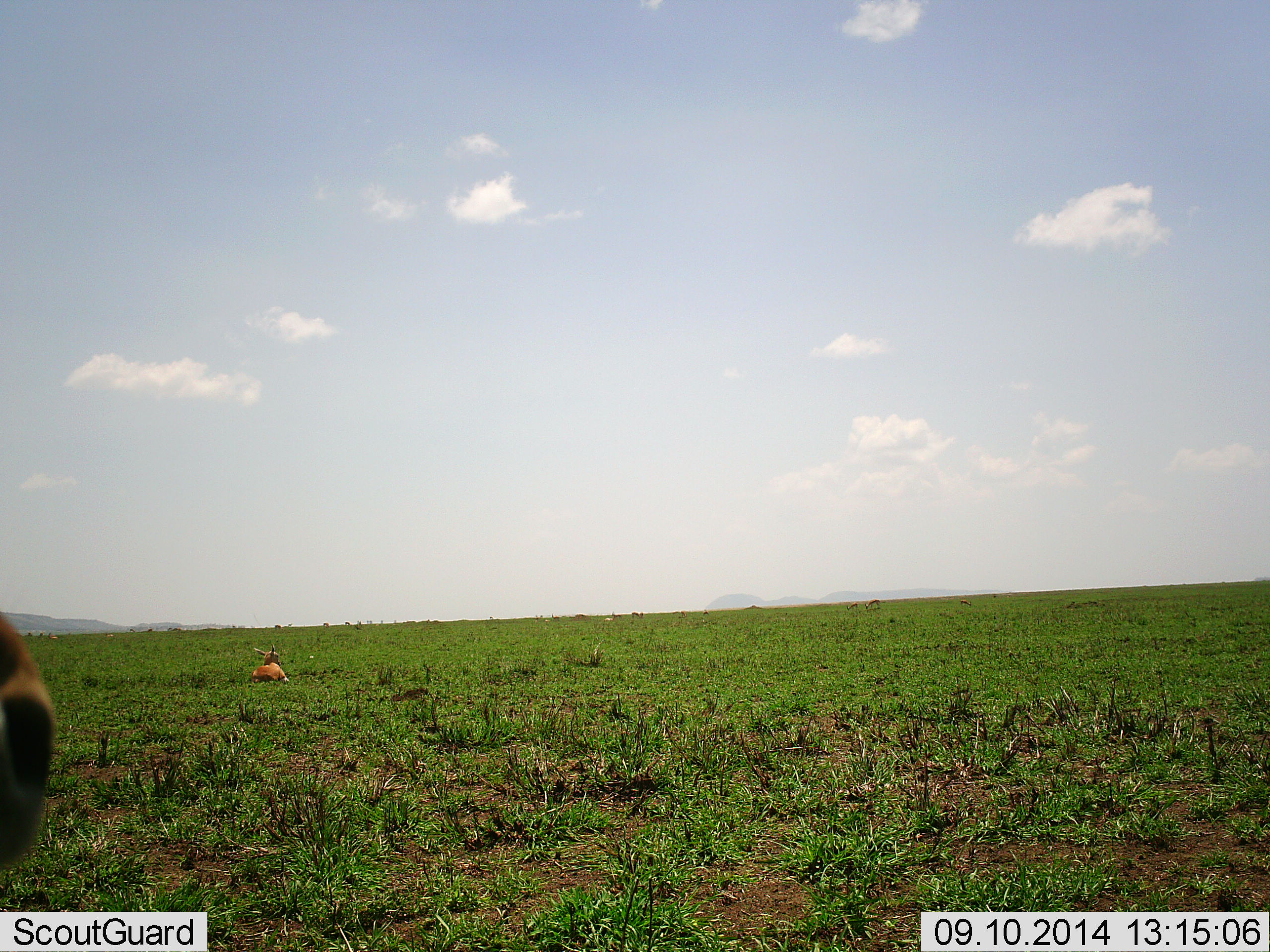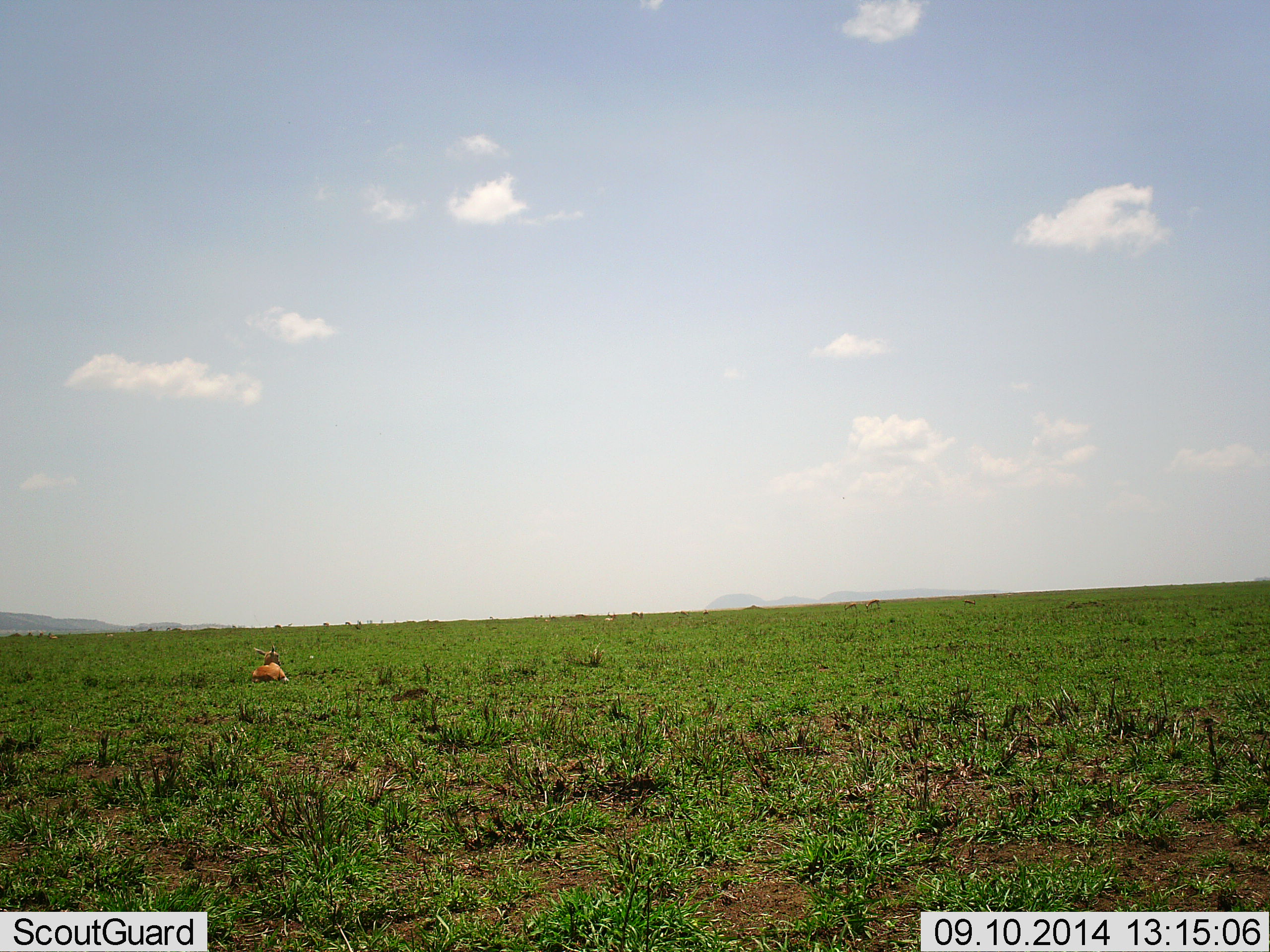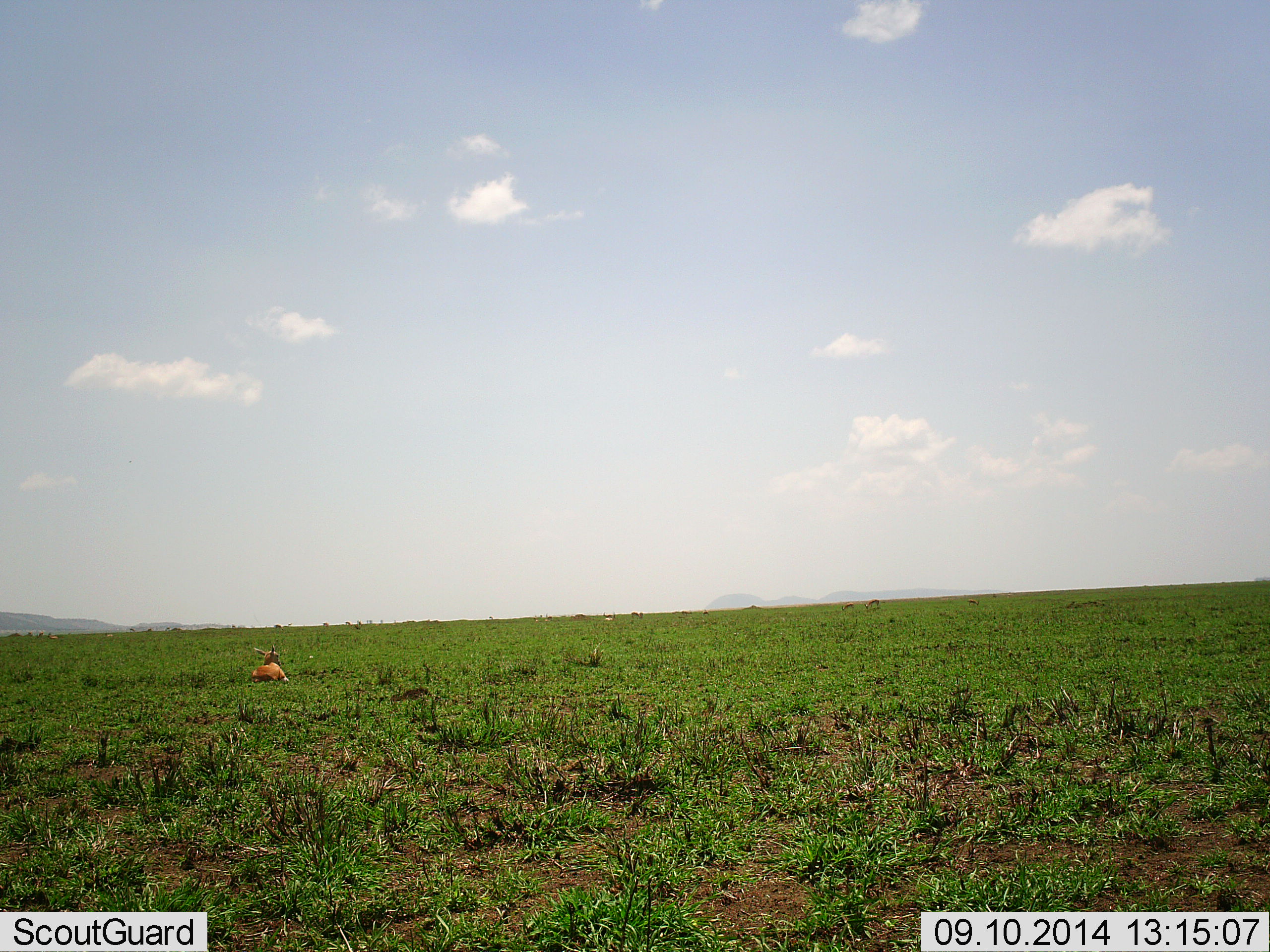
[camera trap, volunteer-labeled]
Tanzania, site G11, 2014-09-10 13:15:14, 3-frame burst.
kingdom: Animalia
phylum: Chordata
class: Mammalia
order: Artiodactyla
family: Bovidae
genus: Eudorcas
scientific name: Eudorcas thomsonii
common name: thomson's gazelle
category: gazellethomsons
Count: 2.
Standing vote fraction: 60%.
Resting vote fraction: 90%.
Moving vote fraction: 30%.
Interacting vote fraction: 0%.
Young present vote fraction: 0%.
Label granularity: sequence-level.